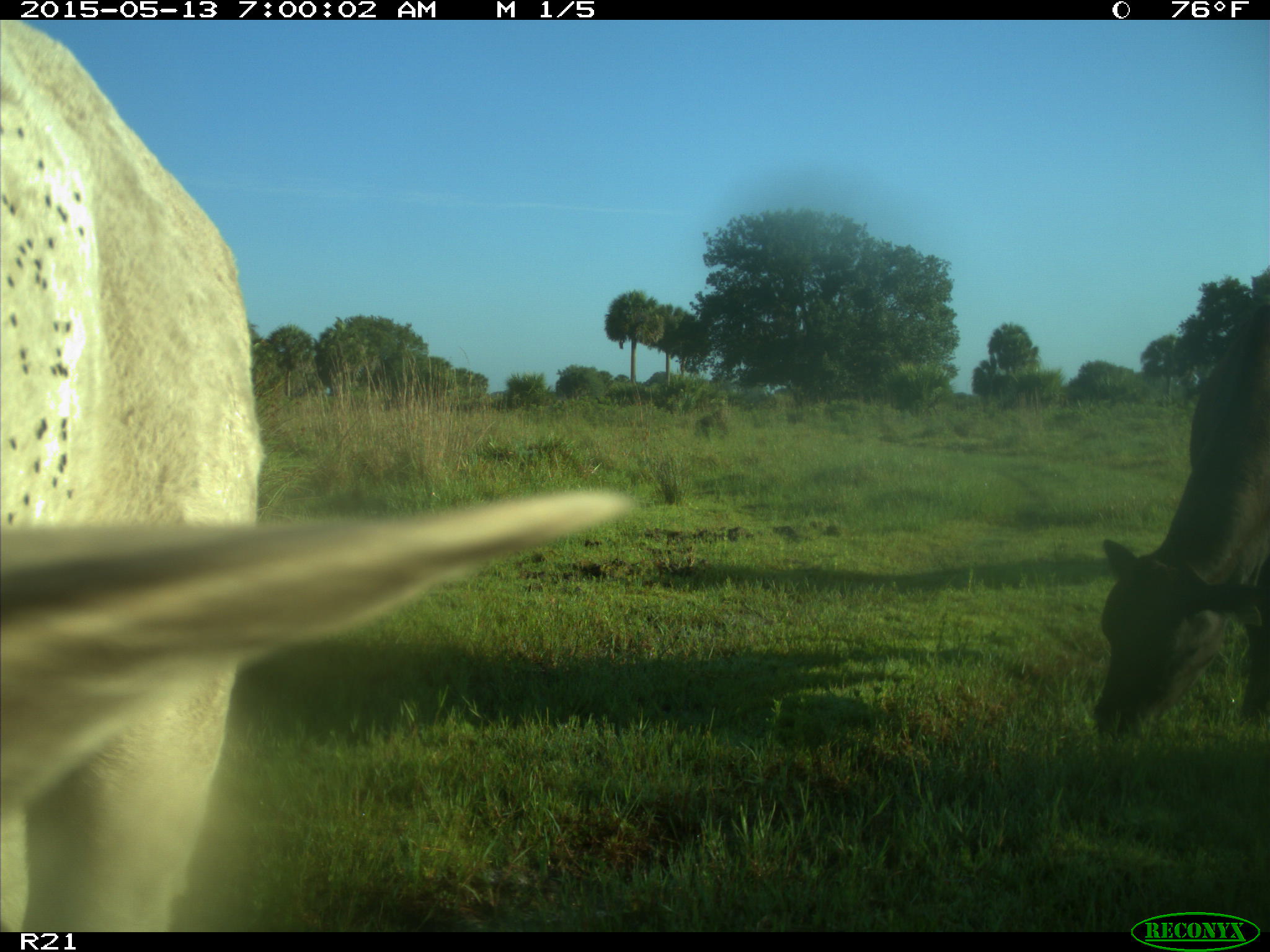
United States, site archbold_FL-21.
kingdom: Animalia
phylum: Chordata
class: Mammalia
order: Artiodactyla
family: Bovidae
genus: Bos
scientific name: Bos taurus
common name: domestic cow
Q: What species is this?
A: Bos taurus (domestic cow).